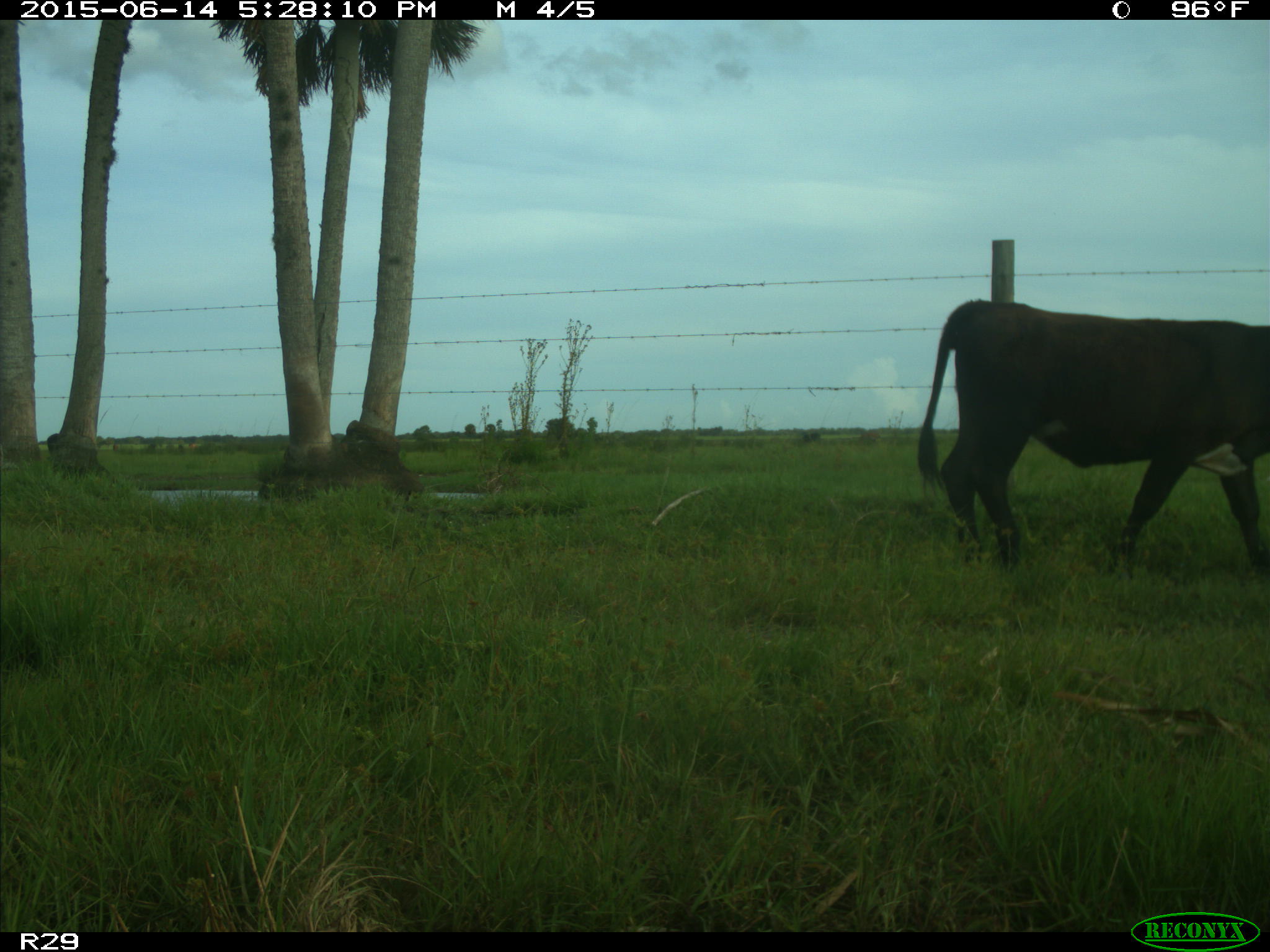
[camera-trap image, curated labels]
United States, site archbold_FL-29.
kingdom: Animalia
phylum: Chordata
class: Mammalia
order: Artiodactyla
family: Bovidae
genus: Bos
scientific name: Bos taurus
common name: domestic cow